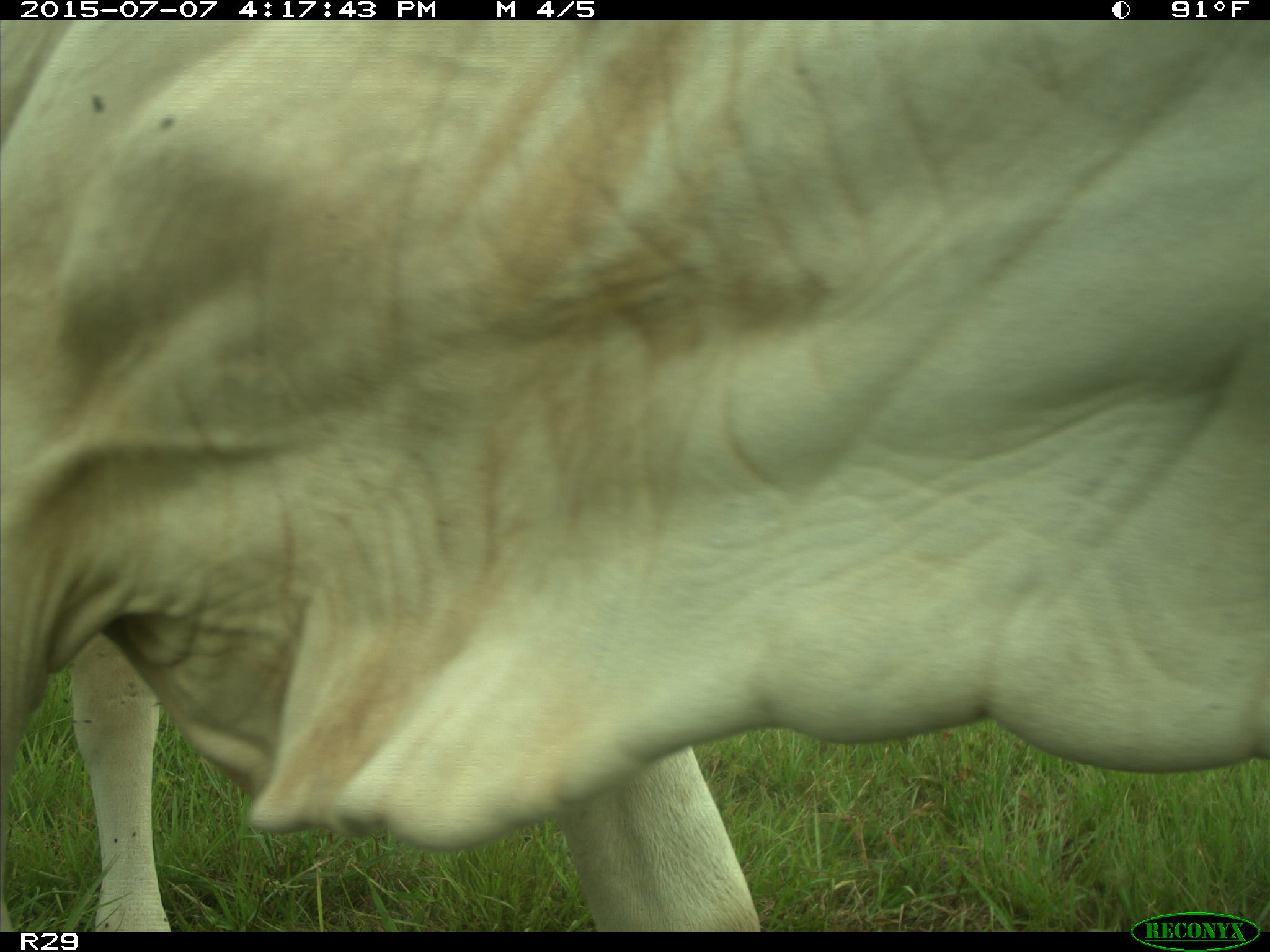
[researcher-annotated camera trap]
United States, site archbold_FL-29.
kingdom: Animalia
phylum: Chordata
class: Mammalia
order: Artiodactyla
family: Bovidae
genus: Bos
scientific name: Bos taurus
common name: domestic cow